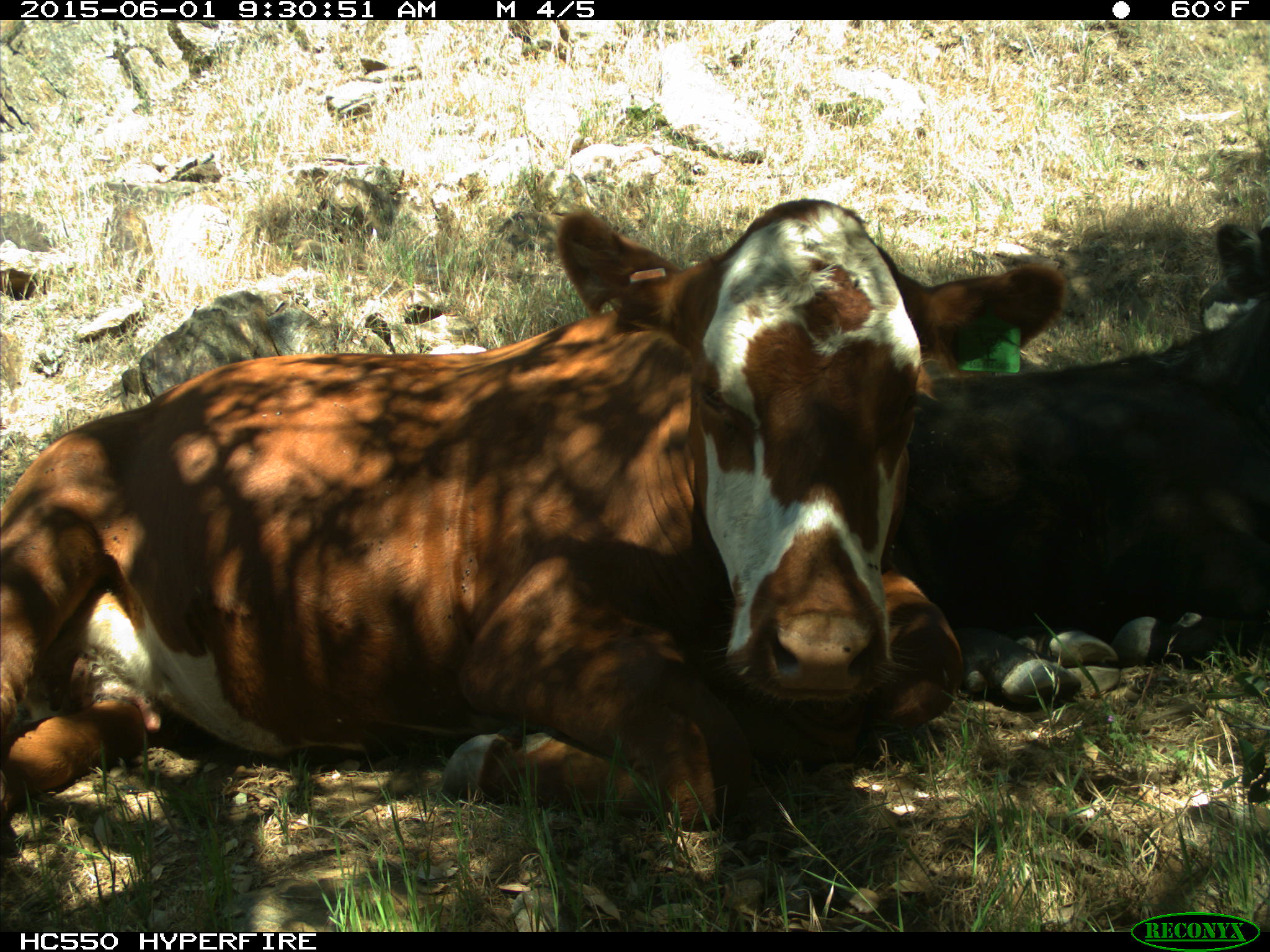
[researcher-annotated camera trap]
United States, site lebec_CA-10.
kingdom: Animalia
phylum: Chordata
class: Mammalia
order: Artiodactyla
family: Bovidae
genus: Bos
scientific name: Bos taurus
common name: domestic cow